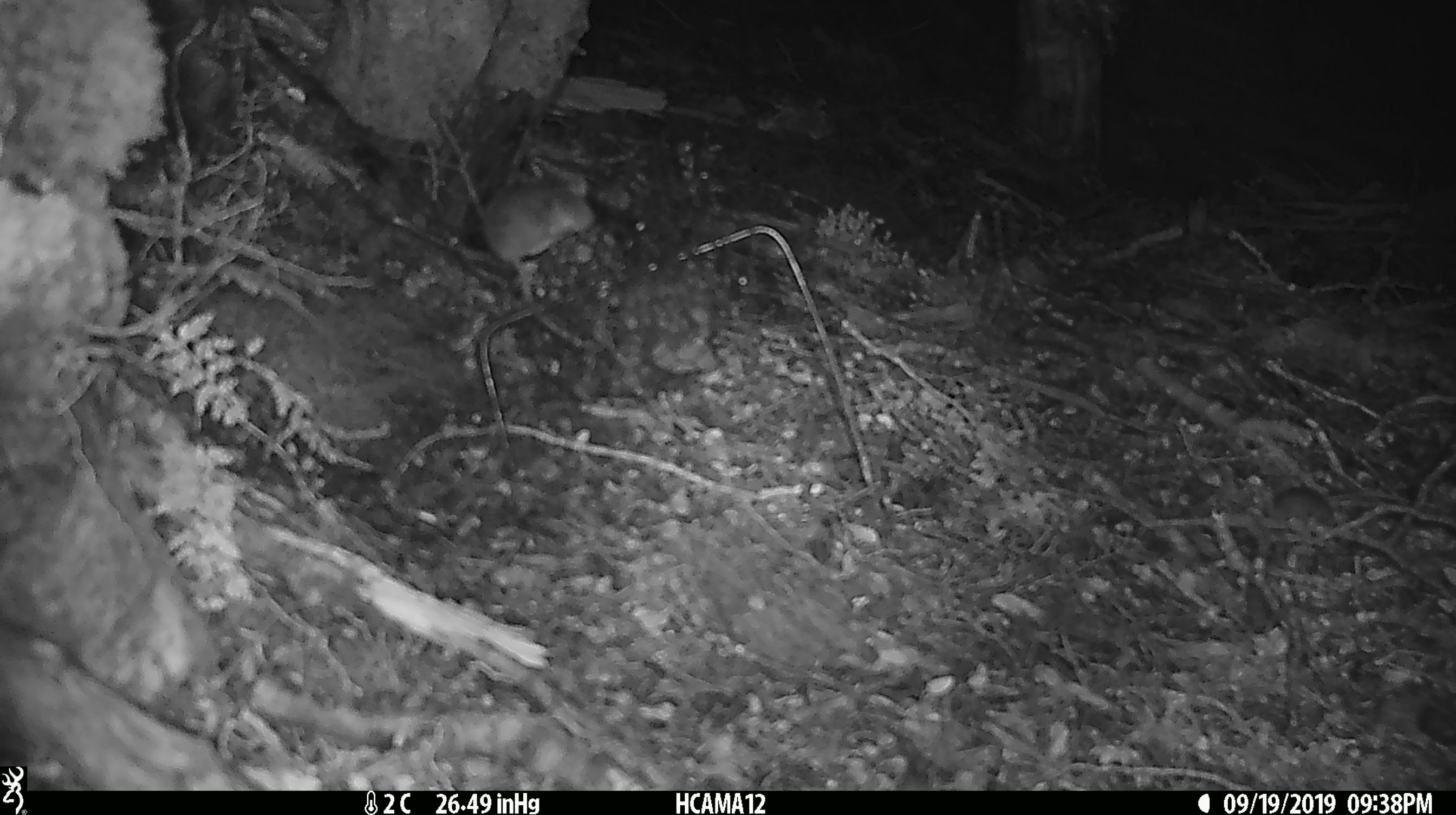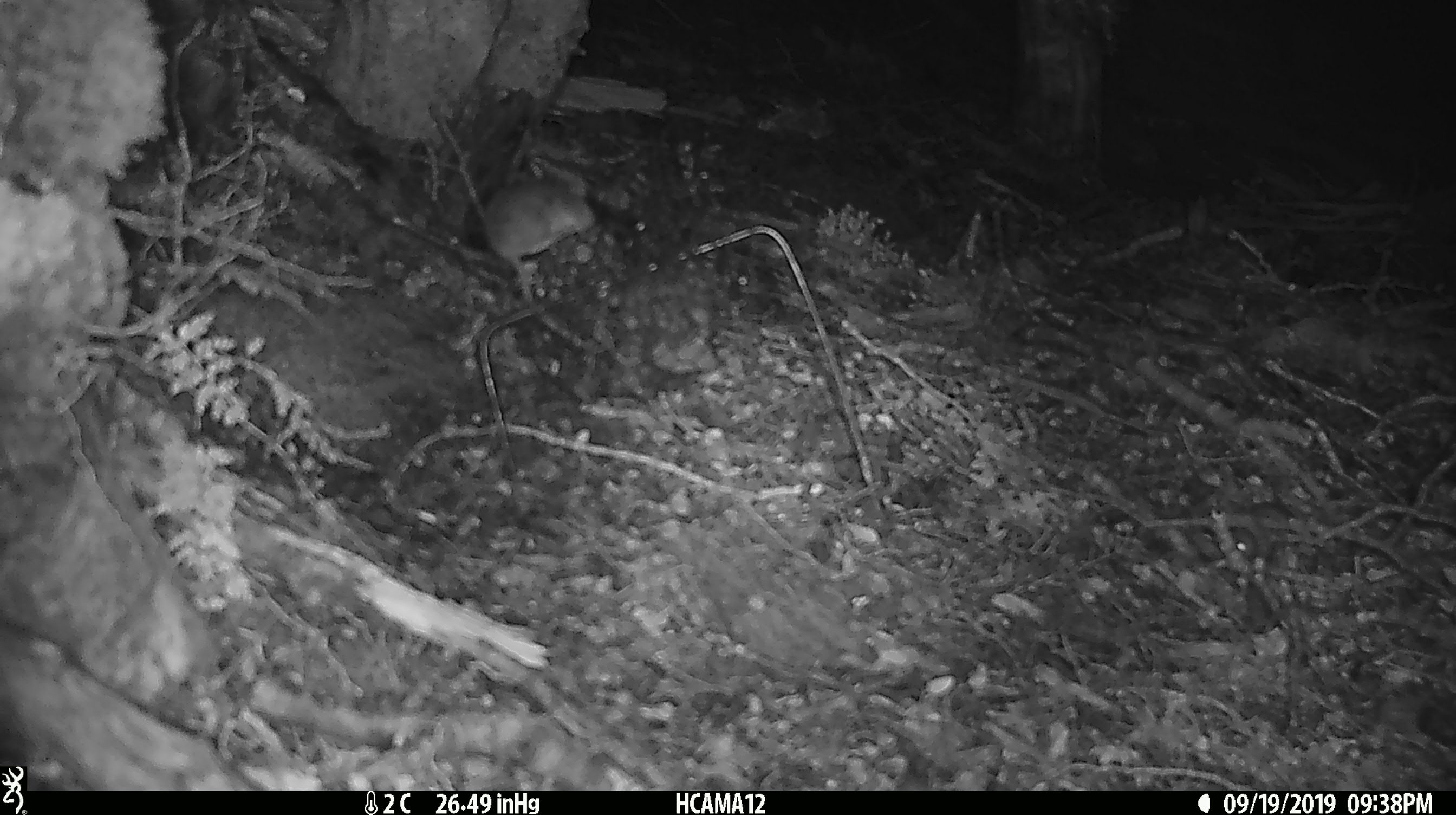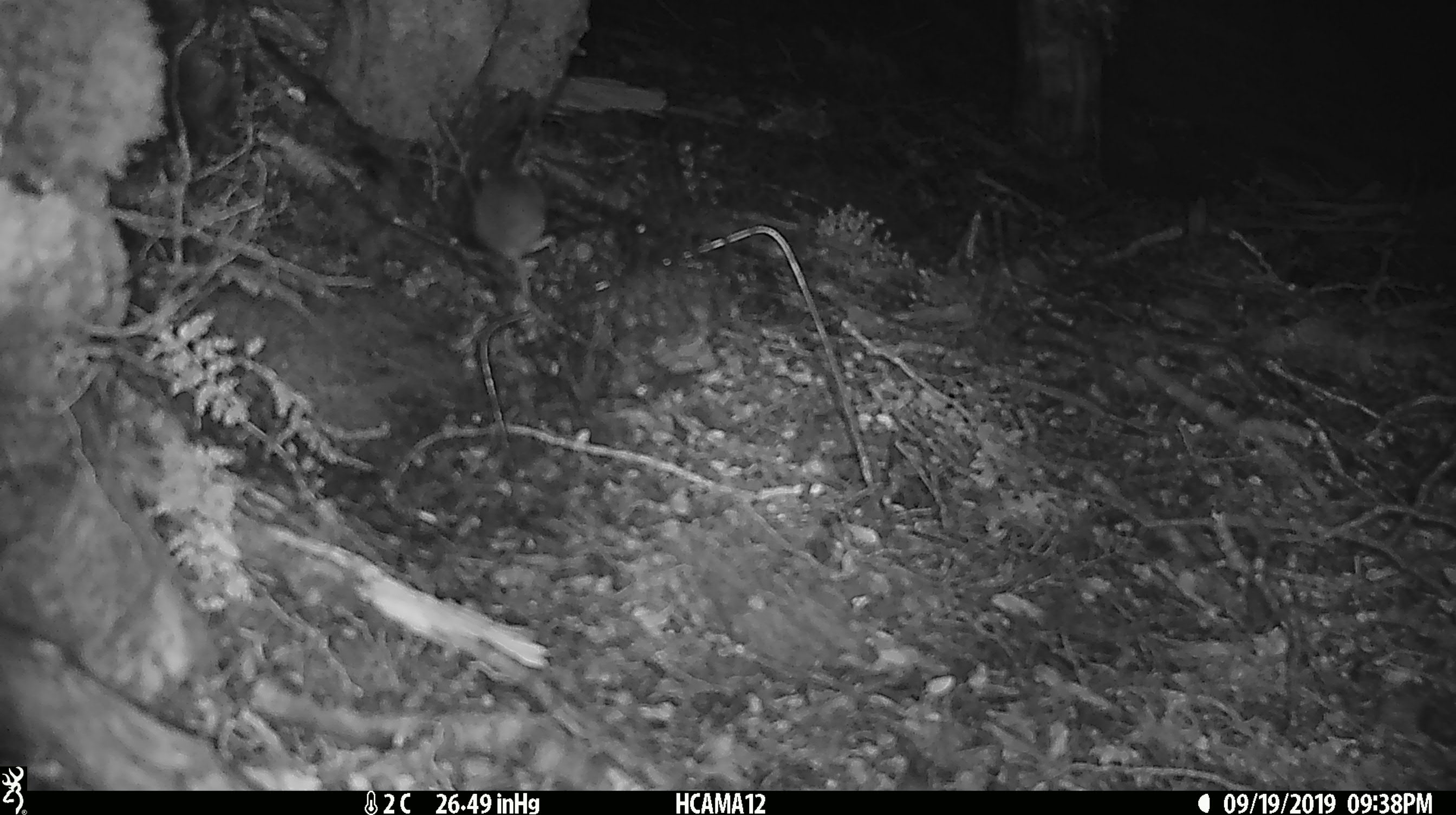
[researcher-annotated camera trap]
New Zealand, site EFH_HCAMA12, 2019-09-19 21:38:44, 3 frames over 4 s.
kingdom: Animalia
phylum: Chordata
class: Mammalia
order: Rodentia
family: Muridae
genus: Mus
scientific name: Mus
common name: mouse